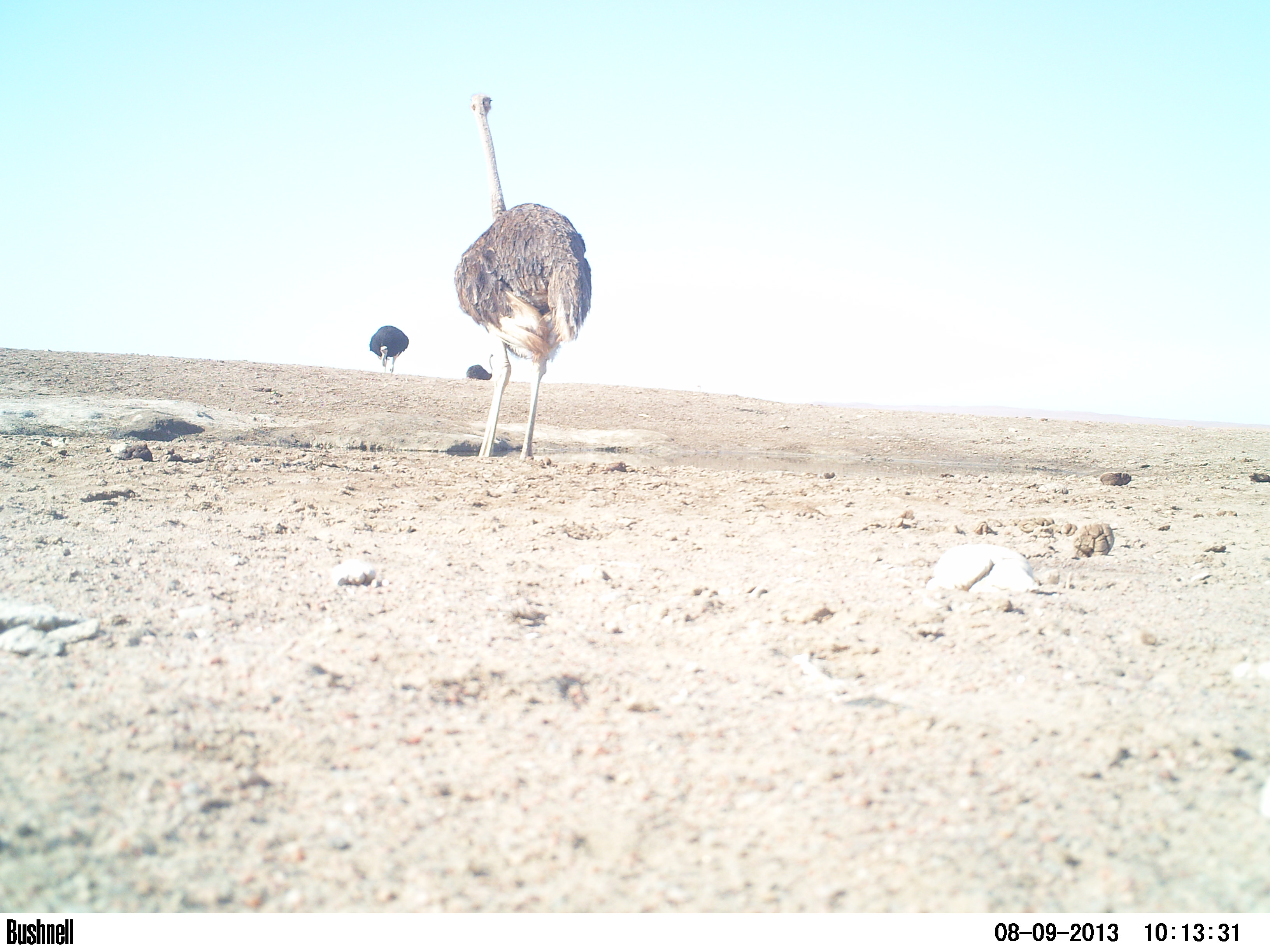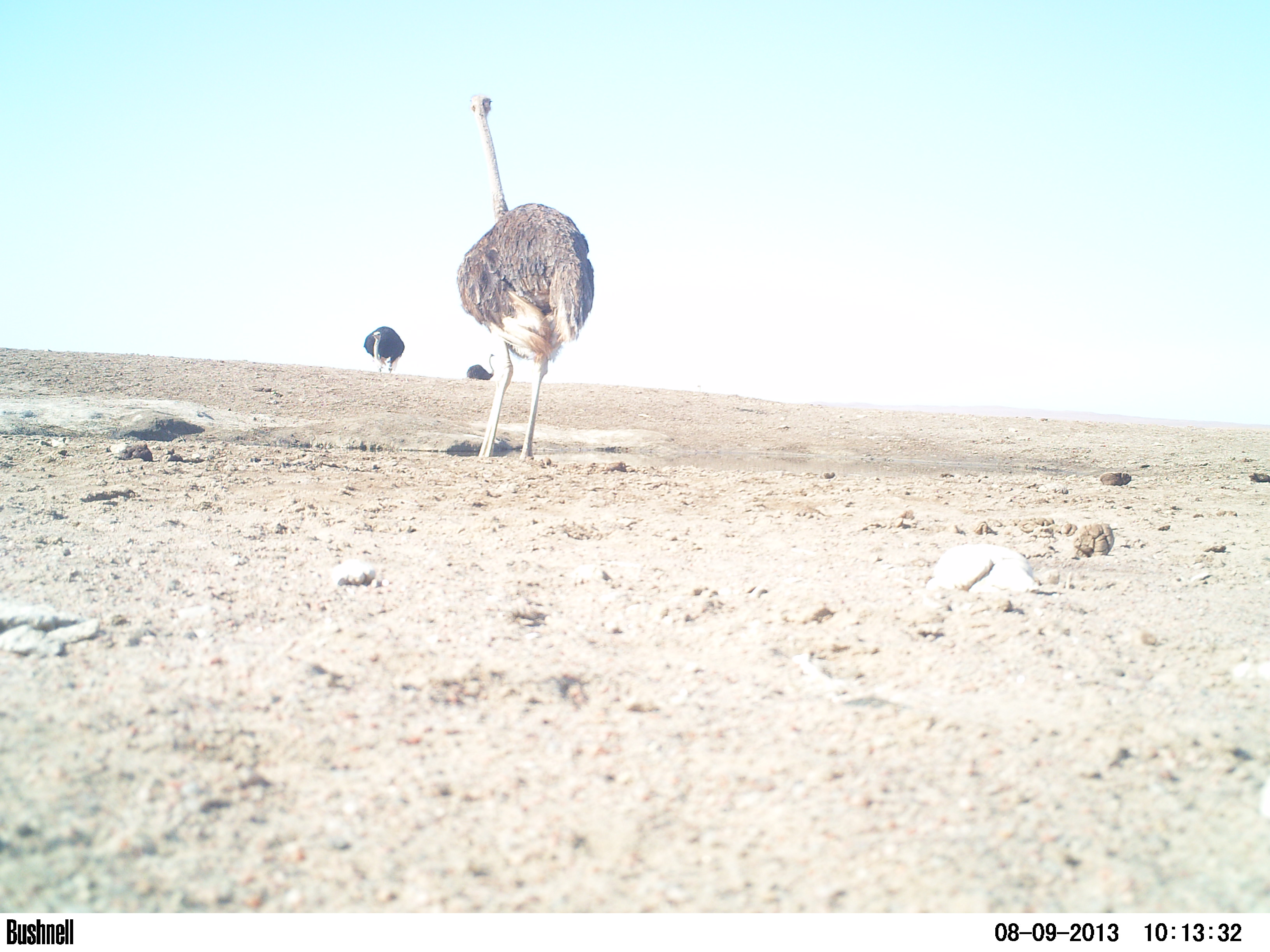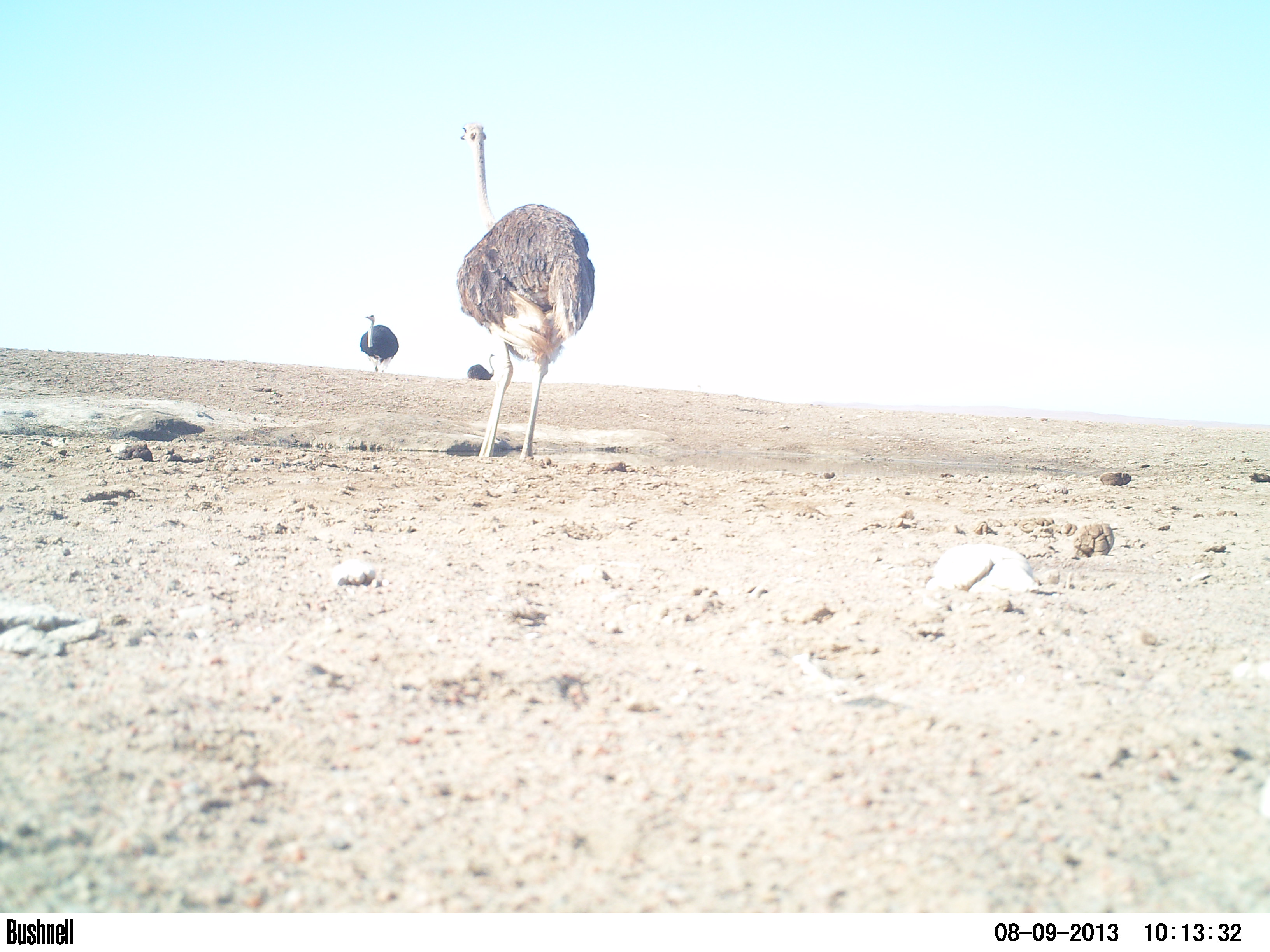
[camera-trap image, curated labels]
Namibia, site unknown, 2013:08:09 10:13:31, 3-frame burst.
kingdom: Animalia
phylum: Chordata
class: Aves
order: Struthioniformes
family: Struthionidae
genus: Struthio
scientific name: Struthio camelus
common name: common ostrich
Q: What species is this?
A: Struthio camelus (common ostrich).